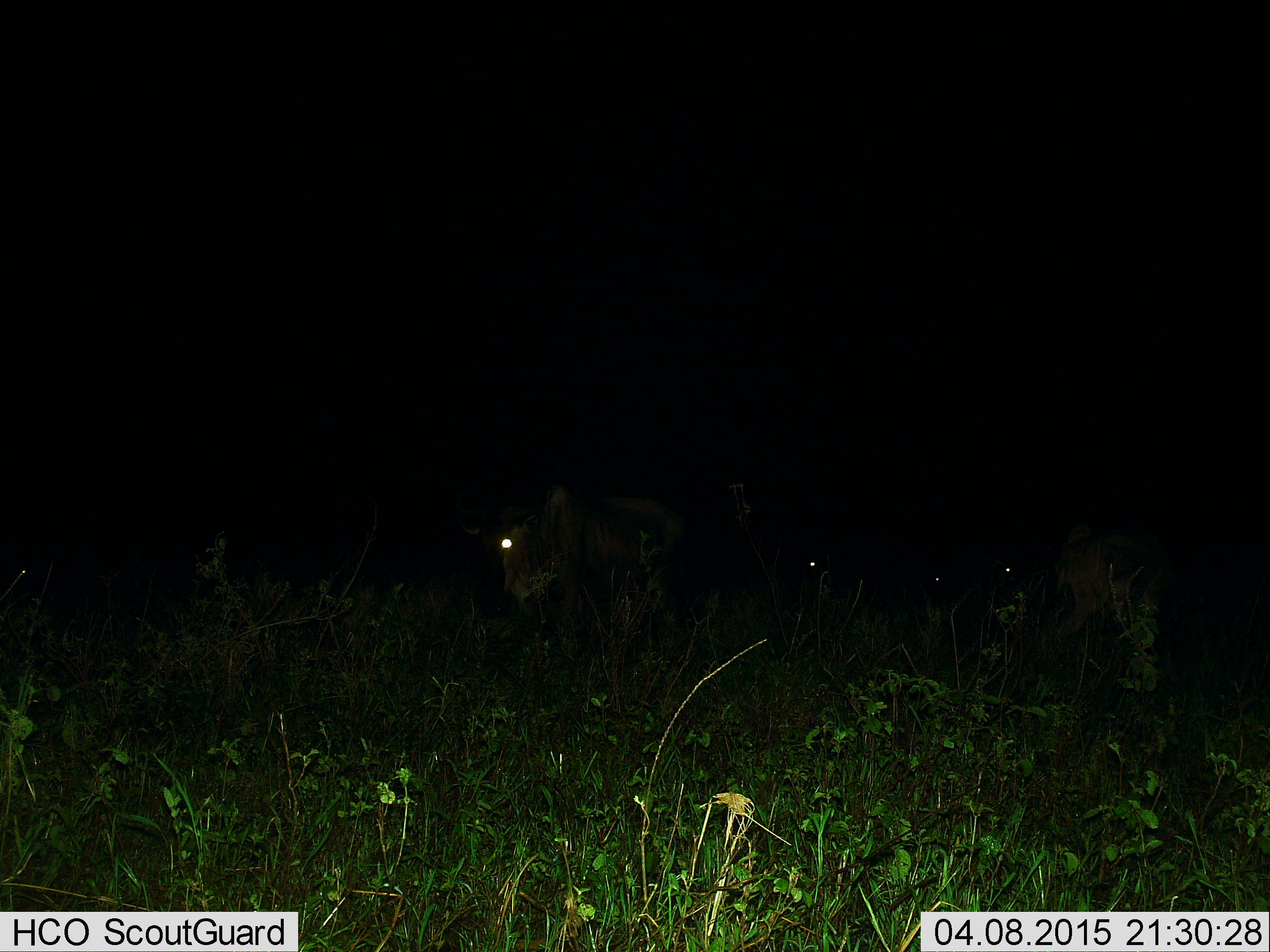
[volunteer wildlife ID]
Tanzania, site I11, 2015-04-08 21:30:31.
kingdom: Animalia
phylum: Chordata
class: Mammalia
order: Artiodactyla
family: Bovidae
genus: Connochaetes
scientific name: Connochaetes taurinus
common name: blue wildebeest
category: wildebeest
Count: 5.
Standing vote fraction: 100%.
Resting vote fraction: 12%.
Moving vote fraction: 0%.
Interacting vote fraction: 0%.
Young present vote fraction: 0%.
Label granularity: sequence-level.